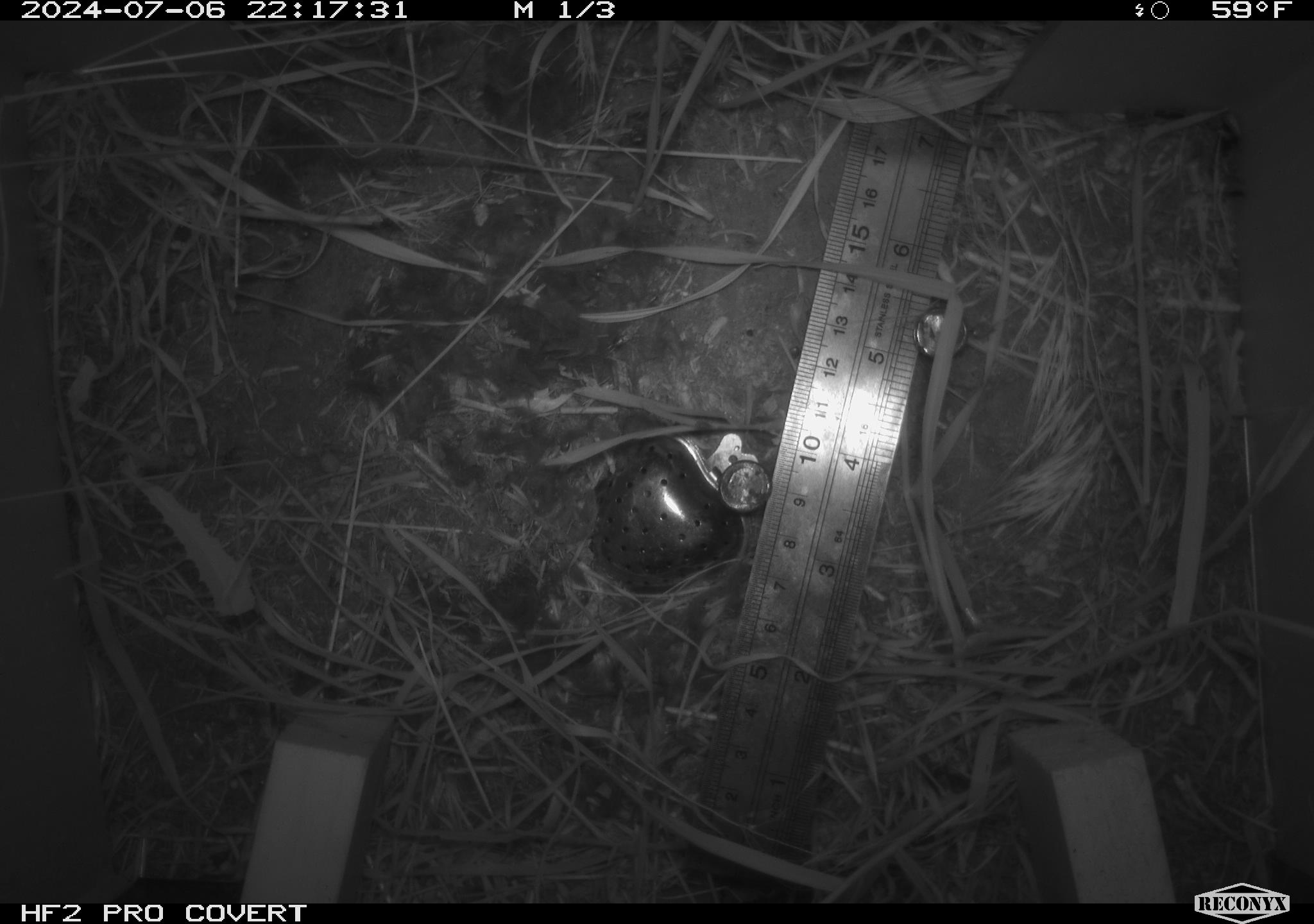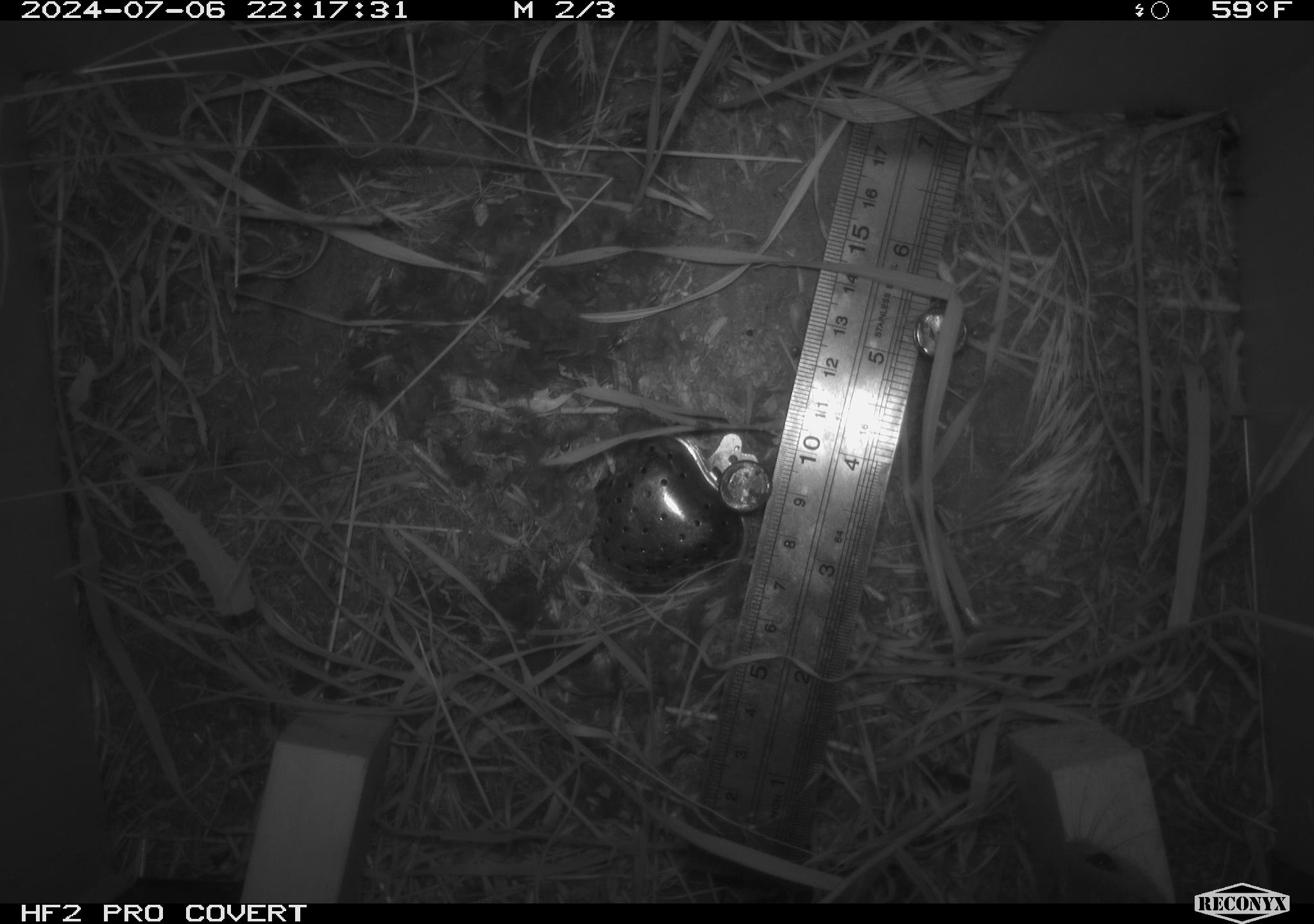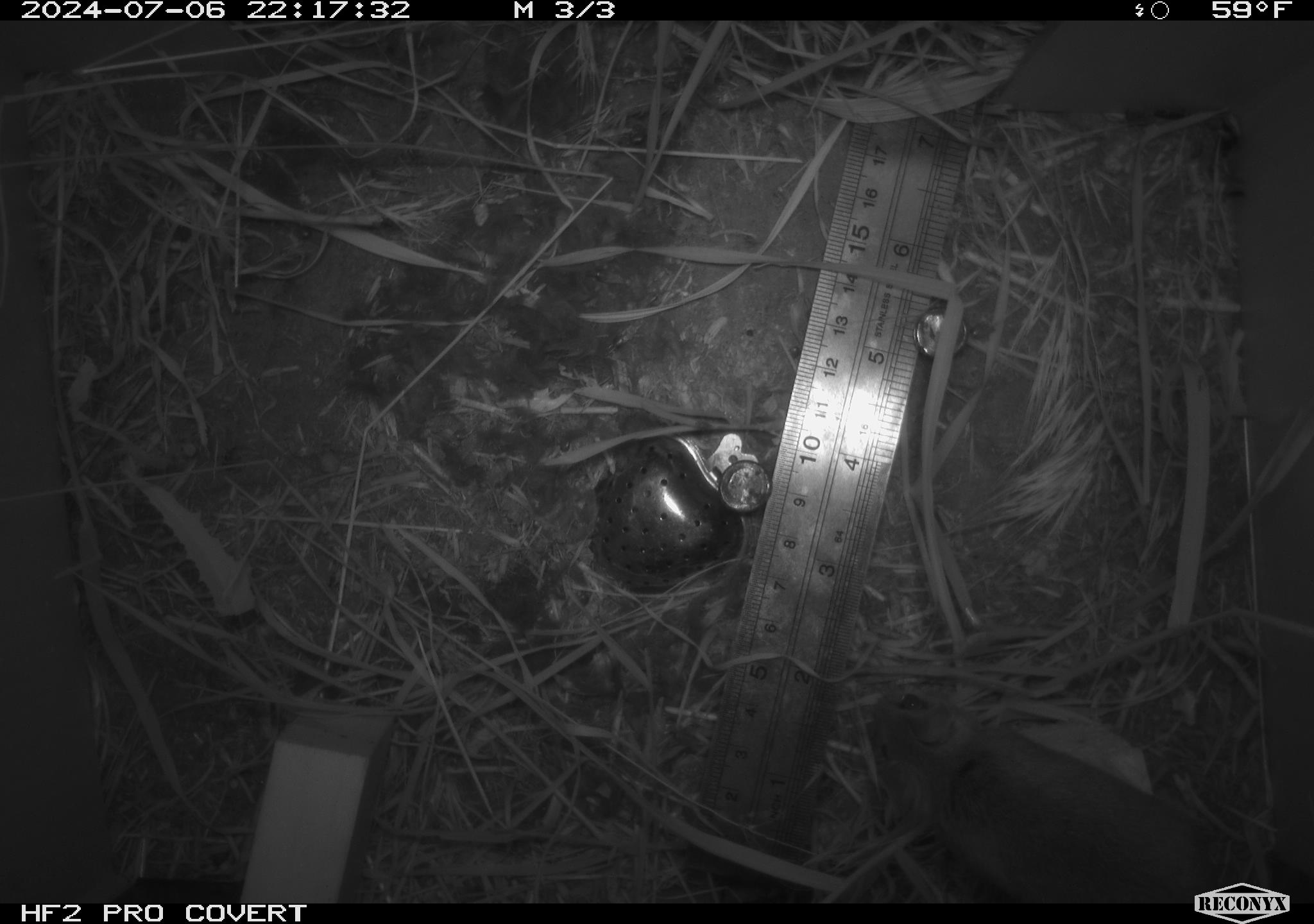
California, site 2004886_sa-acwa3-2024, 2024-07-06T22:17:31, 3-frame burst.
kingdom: Animalia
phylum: Chordata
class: Mammalia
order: Rodentia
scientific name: Rodentia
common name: mouse species